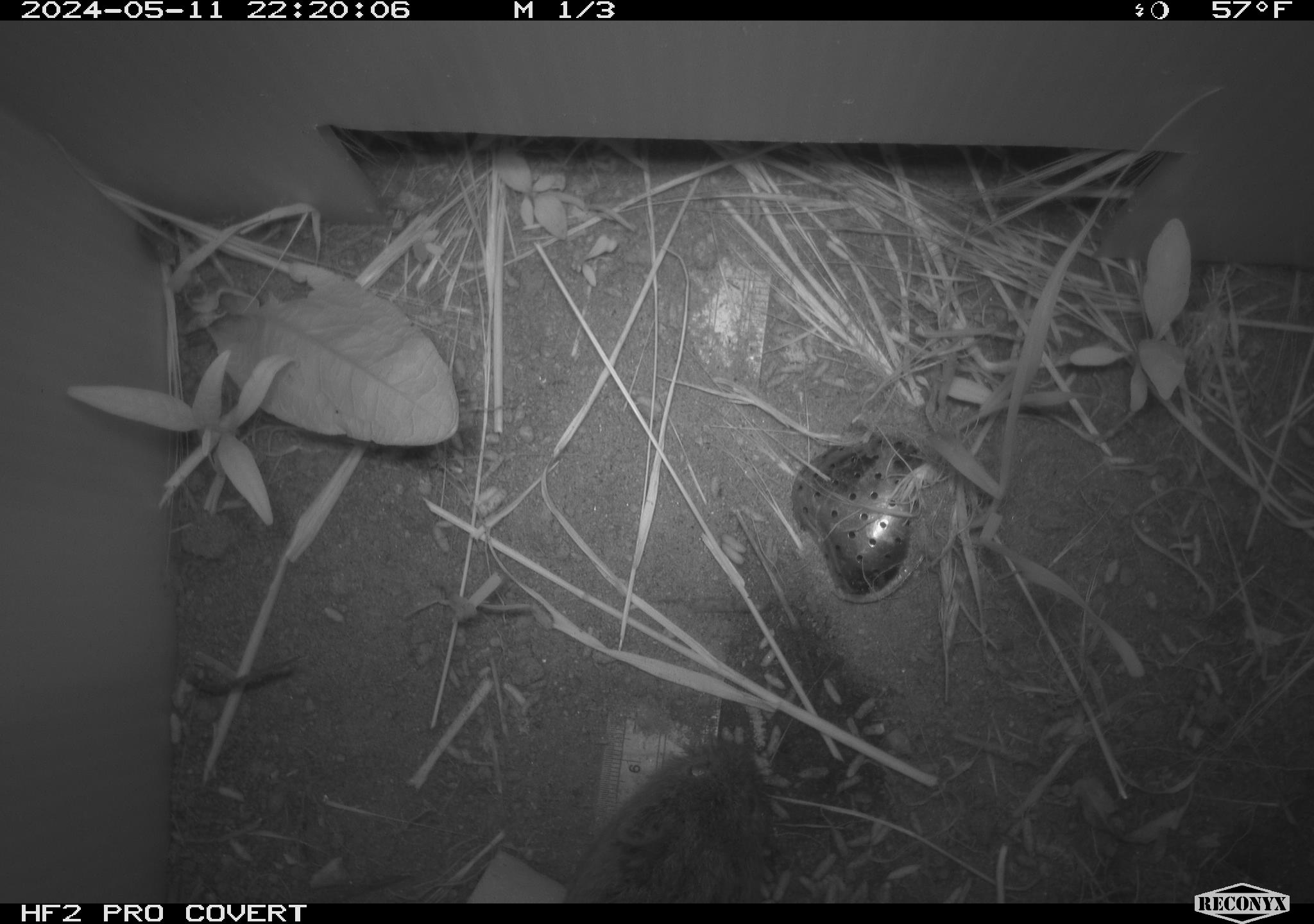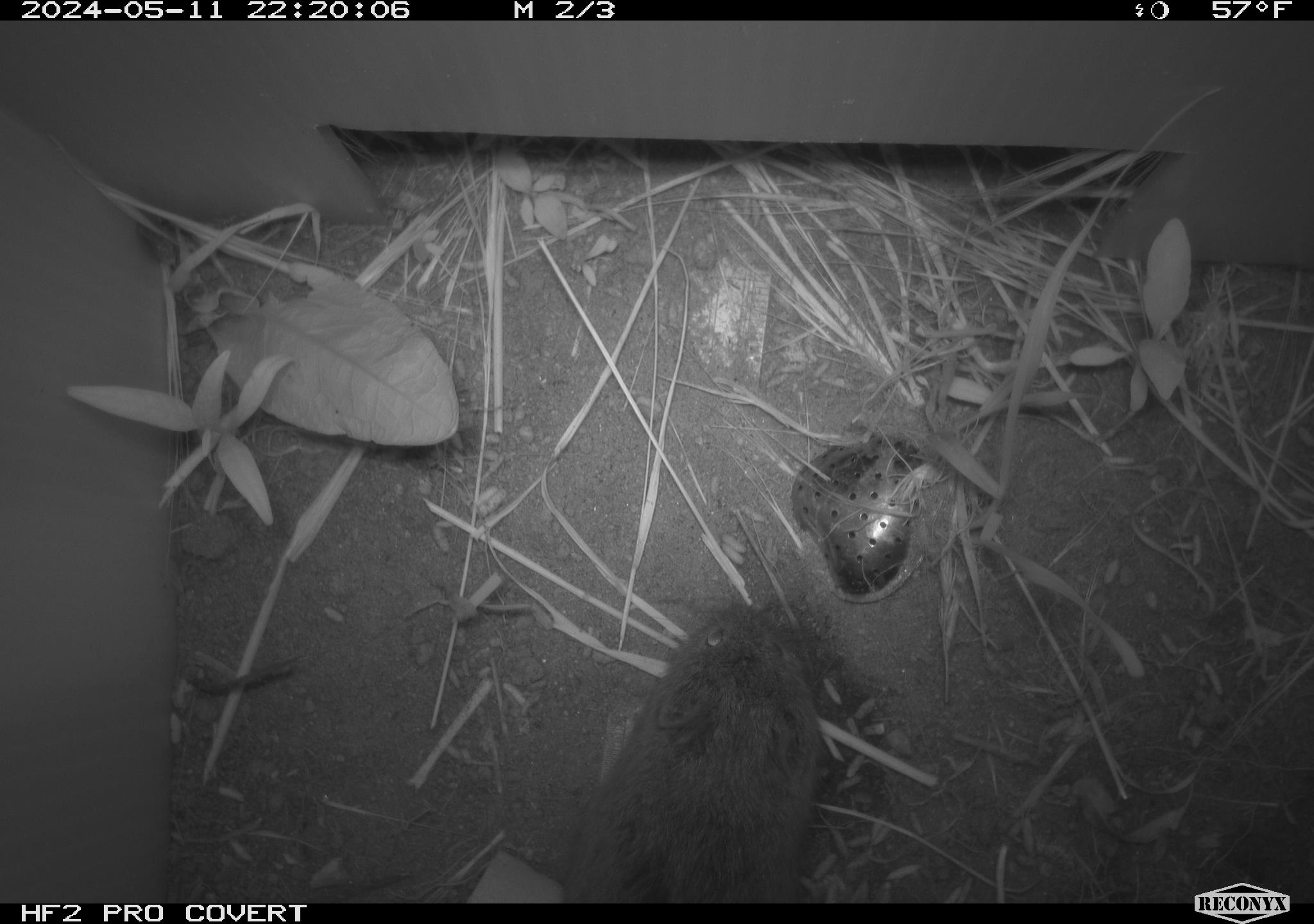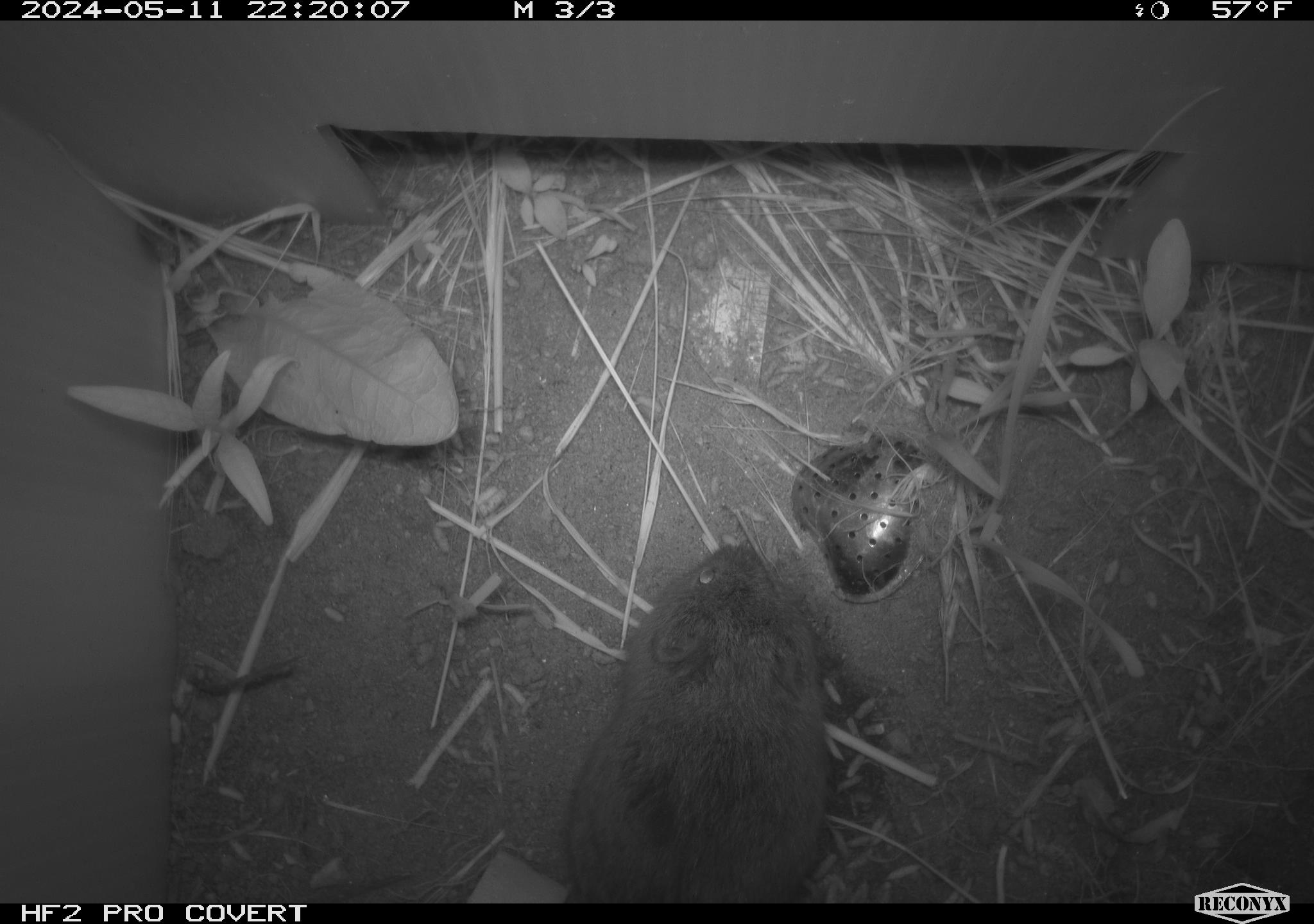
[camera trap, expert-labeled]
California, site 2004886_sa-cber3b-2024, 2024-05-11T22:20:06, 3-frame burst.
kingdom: Animalia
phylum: Chordata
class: Mammalia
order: Rodentia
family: Cricetidae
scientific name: Arvicolinae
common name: voles, lemmings, and muskrats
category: arvicolinae subfamily